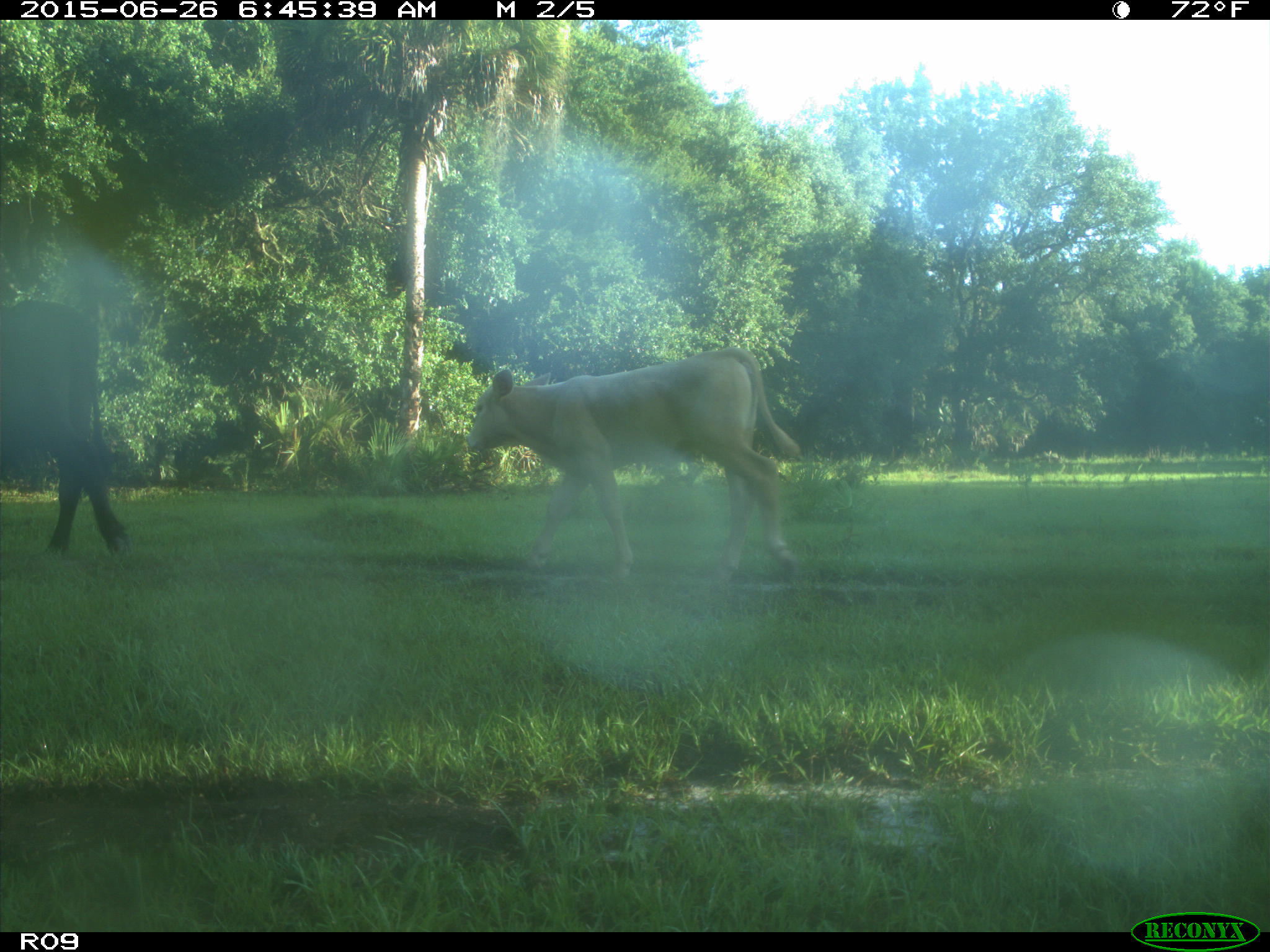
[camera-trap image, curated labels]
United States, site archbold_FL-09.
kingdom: Animalia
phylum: Chordata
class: Mammalia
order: Artiodactyla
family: Bovidae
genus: Bos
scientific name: Bos taurus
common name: domestic cow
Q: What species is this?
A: Bos taurus (domestic cow).